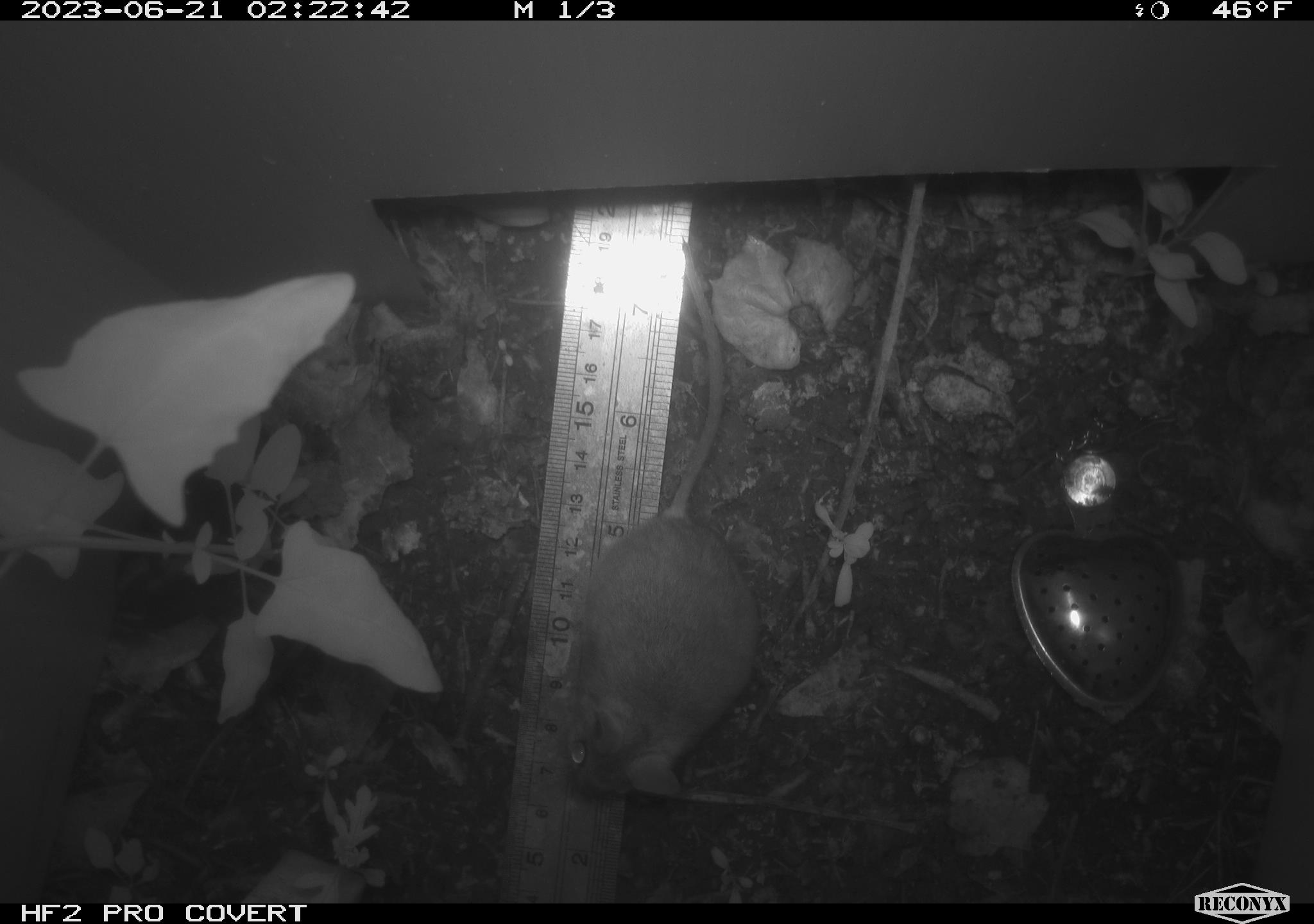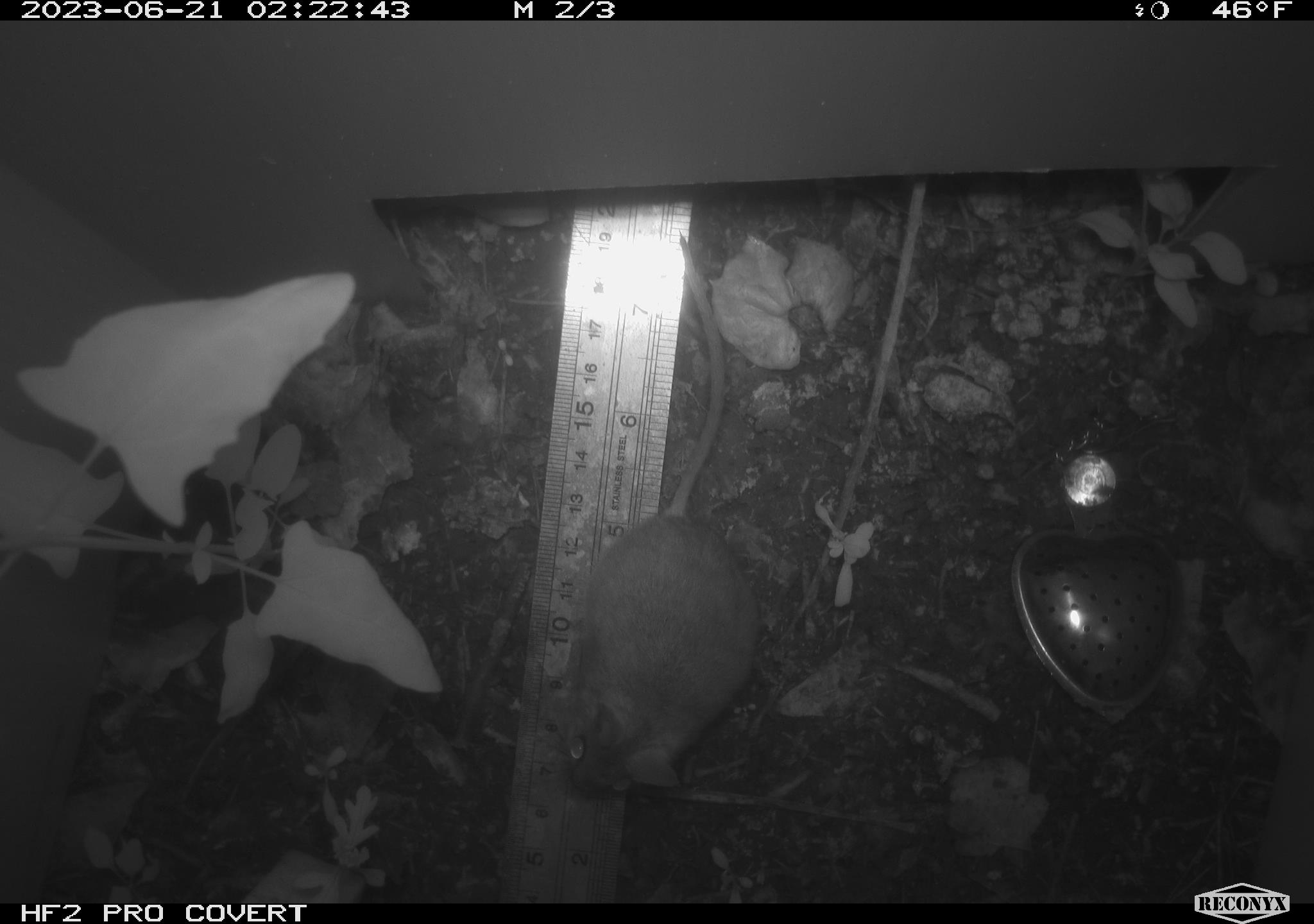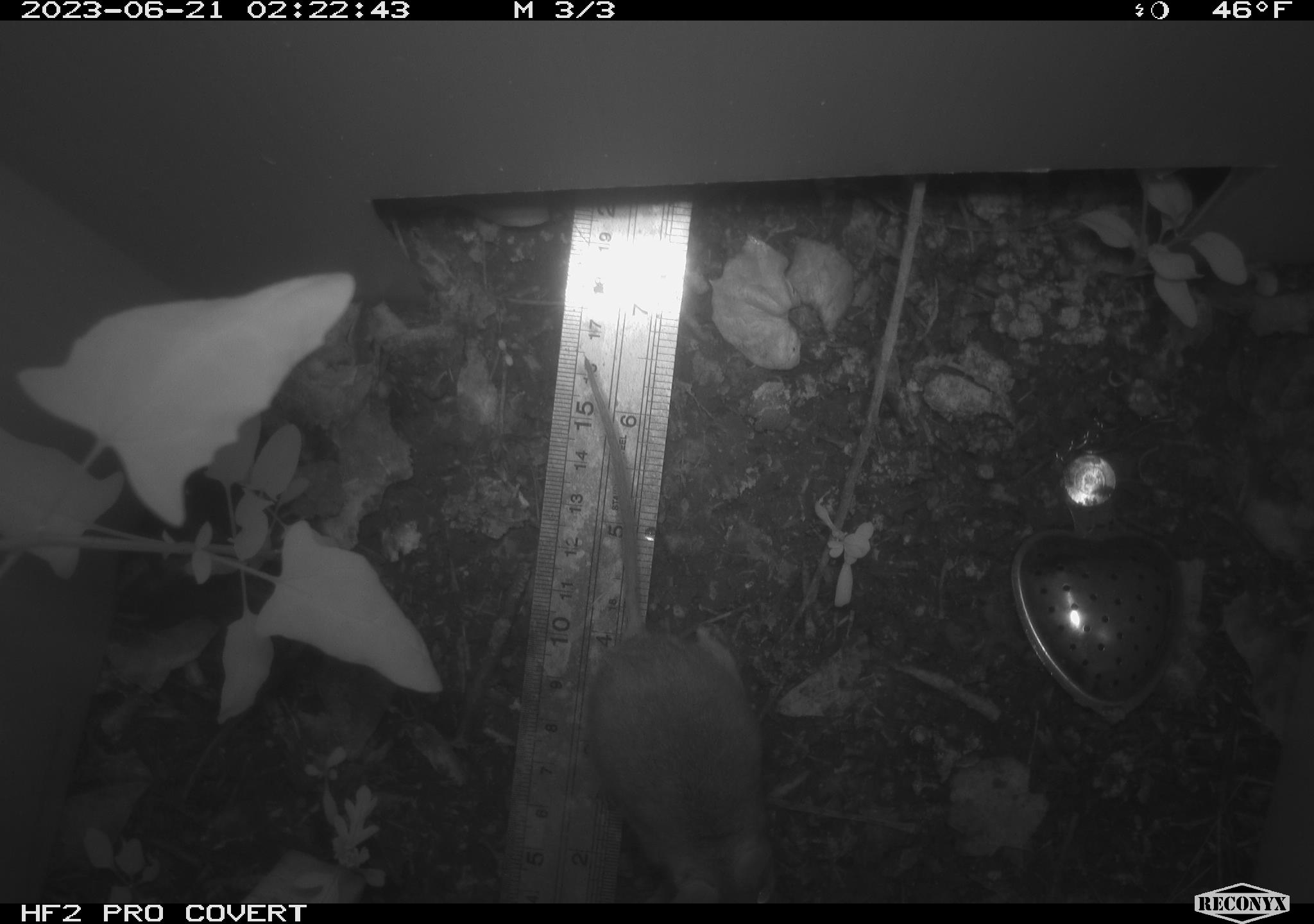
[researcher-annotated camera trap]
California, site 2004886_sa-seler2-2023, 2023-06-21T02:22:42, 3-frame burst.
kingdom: Animalia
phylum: Chordata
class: Mammalia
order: Rodentia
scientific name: Rodentia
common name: mouse species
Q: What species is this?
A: Mouse species (Rodentia).